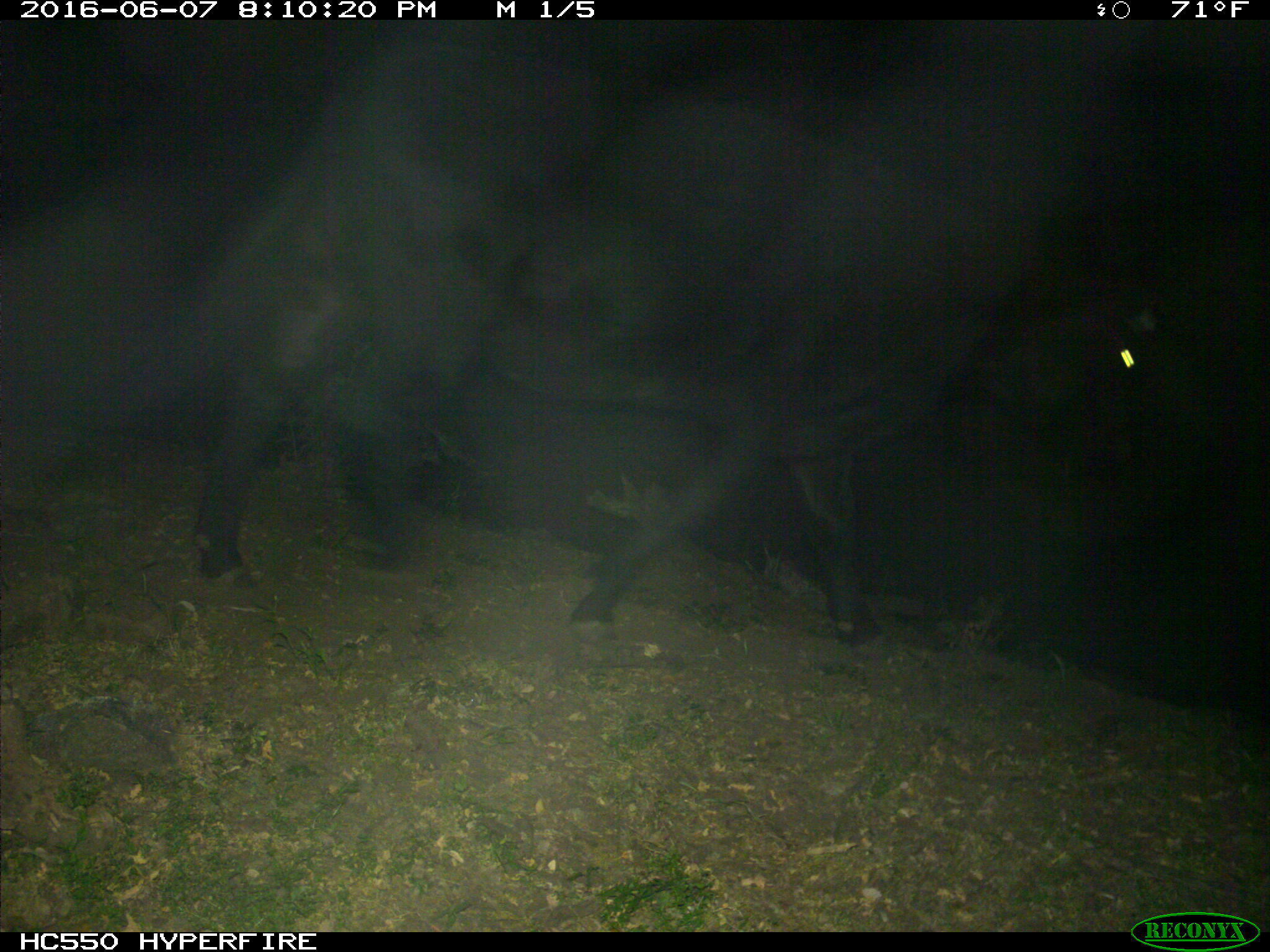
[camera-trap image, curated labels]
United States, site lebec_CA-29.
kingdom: Animalia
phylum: Chordata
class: Mammalia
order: Artiodactyla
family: Bovidae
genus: Bos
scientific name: Bos taurus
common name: domestic cow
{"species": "Bos taurus (domestic cow)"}